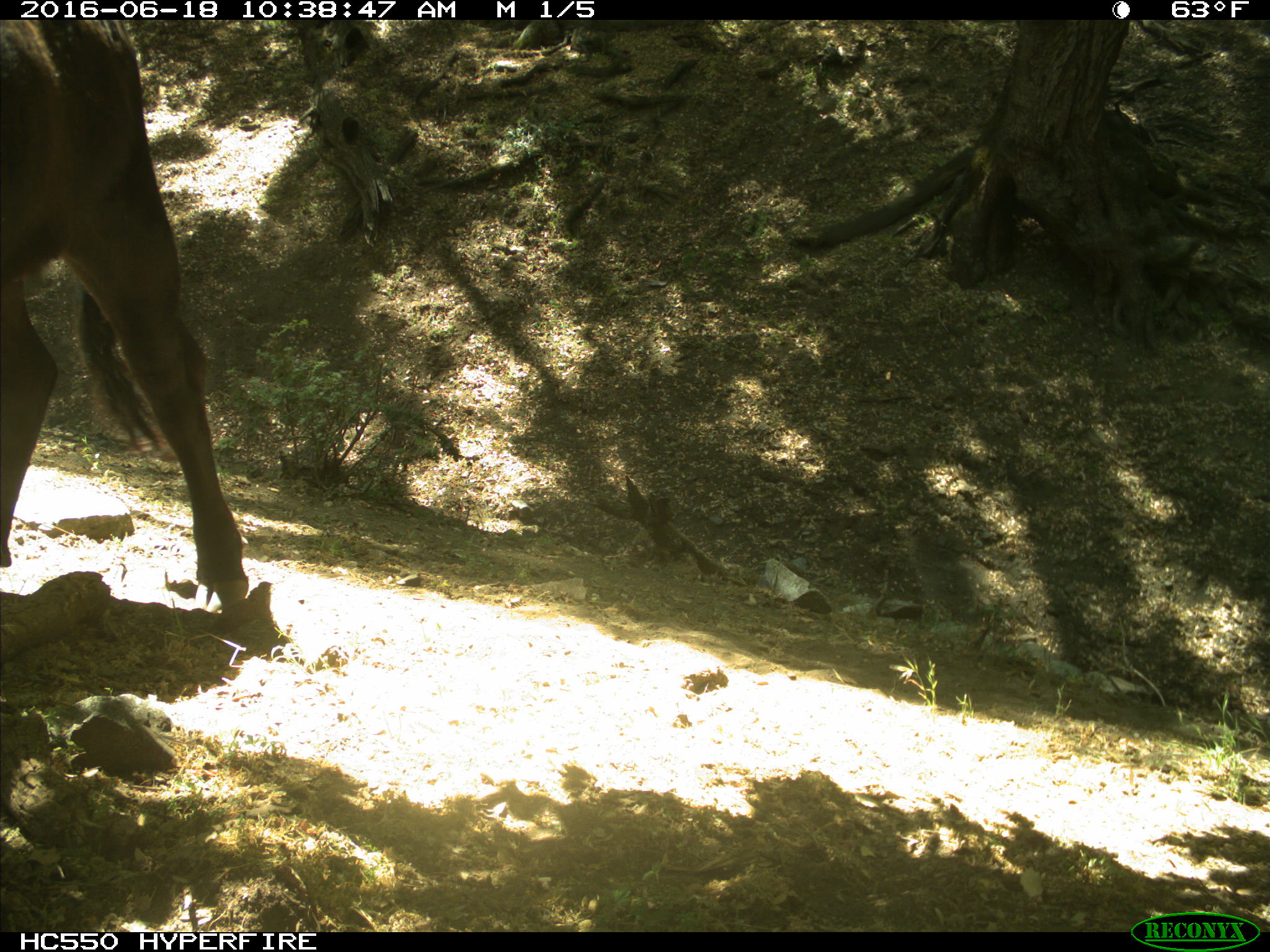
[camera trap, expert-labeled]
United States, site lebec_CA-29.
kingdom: Animalia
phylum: Chordata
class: Mammalia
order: Artiodactyla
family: Bovidae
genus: Bos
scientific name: Bos taurus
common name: domestic cow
Bos taurus (domestic cow).